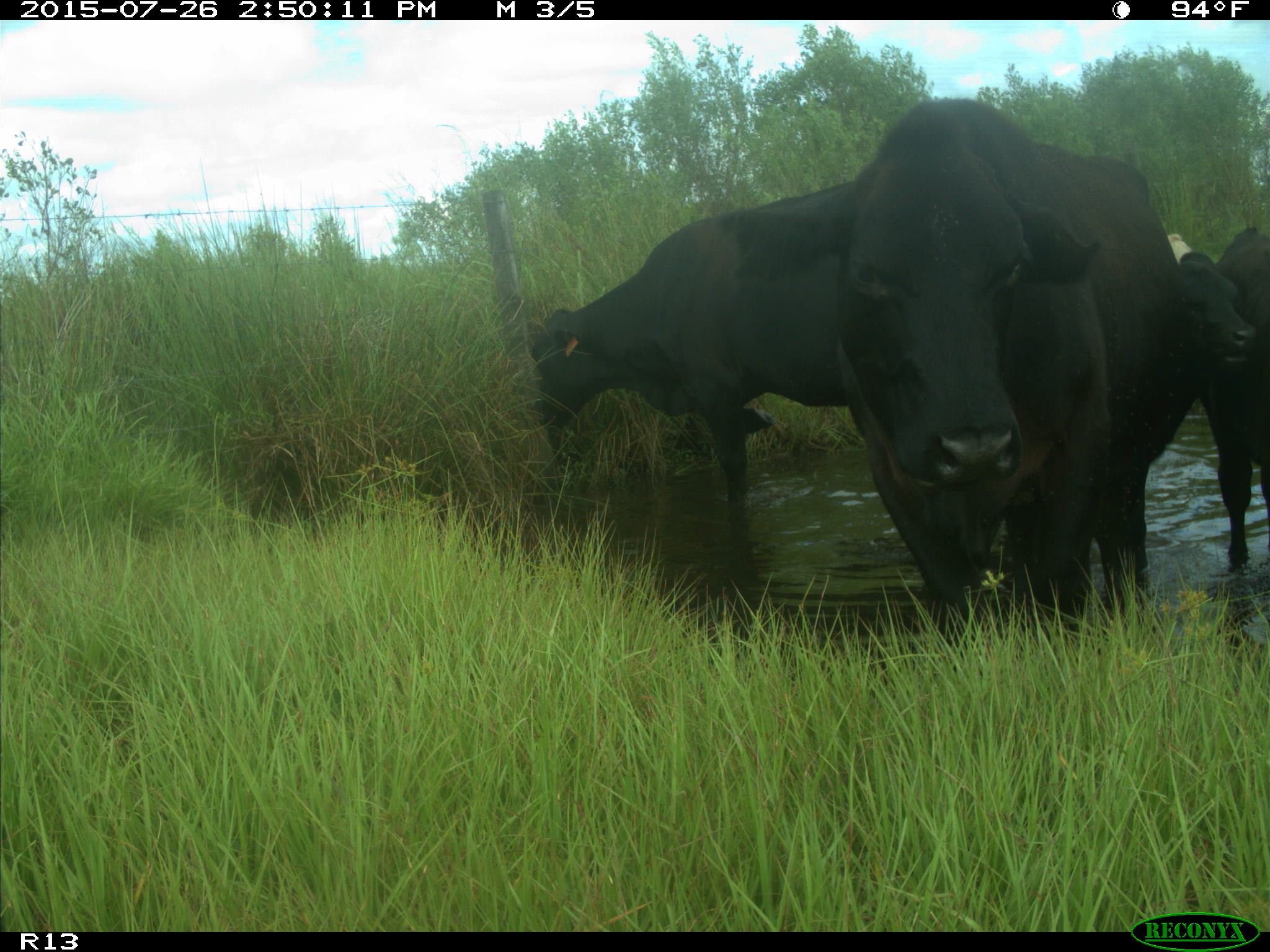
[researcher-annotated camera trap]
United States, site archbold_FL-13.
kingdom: Animalia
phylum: Chordata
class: Mammalia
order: Artiodactyla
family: Bovidae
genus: Bos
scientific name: Bos taurus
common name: domestic cow